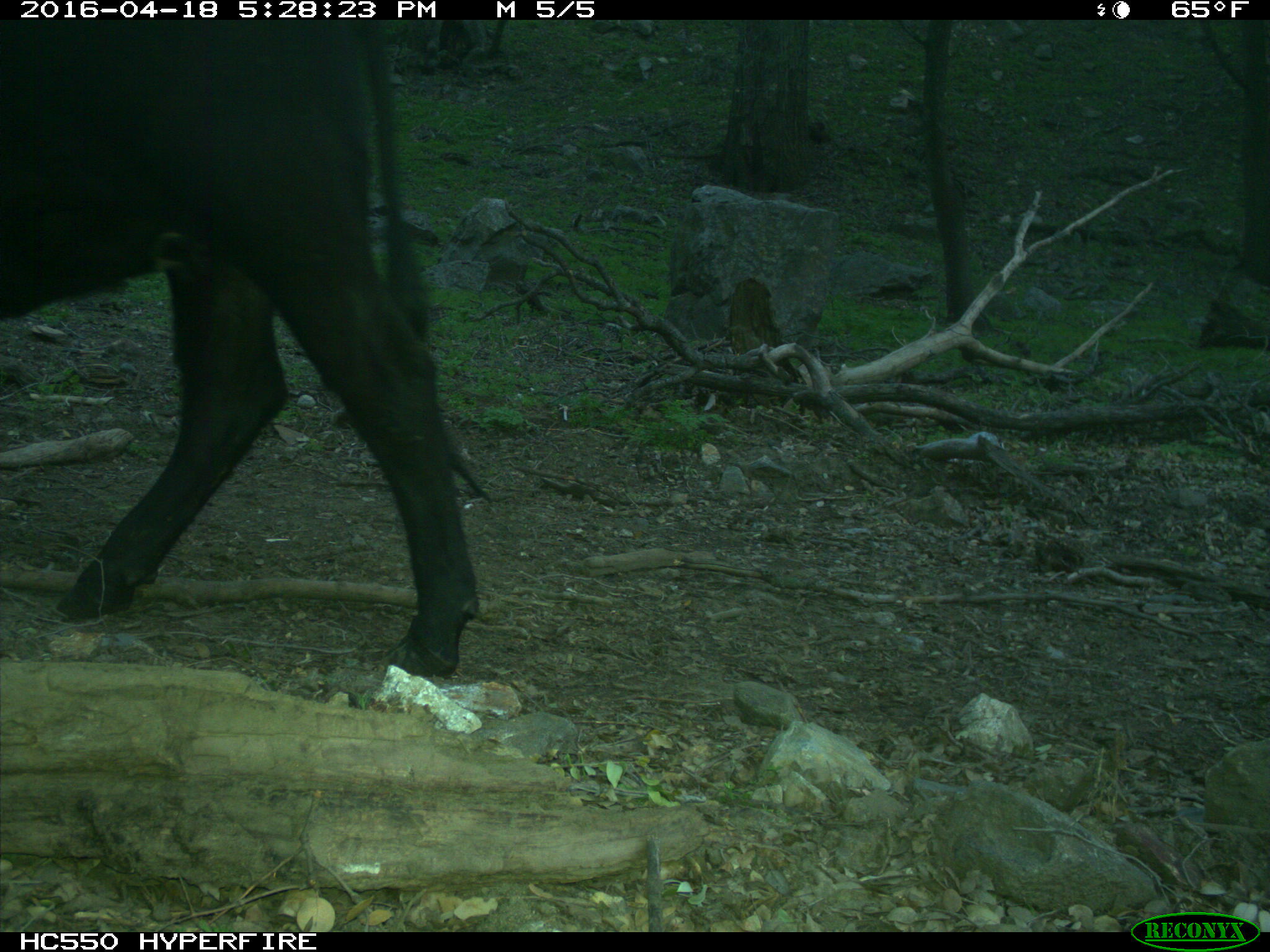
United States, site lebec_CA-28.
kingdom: Animalia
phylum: Chordata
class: Mammalia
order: Artiodactyla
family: Bovidae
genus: Bos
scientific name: Bos taurus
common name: domestic cow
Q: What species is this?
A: Bos taurus (domestic cow).